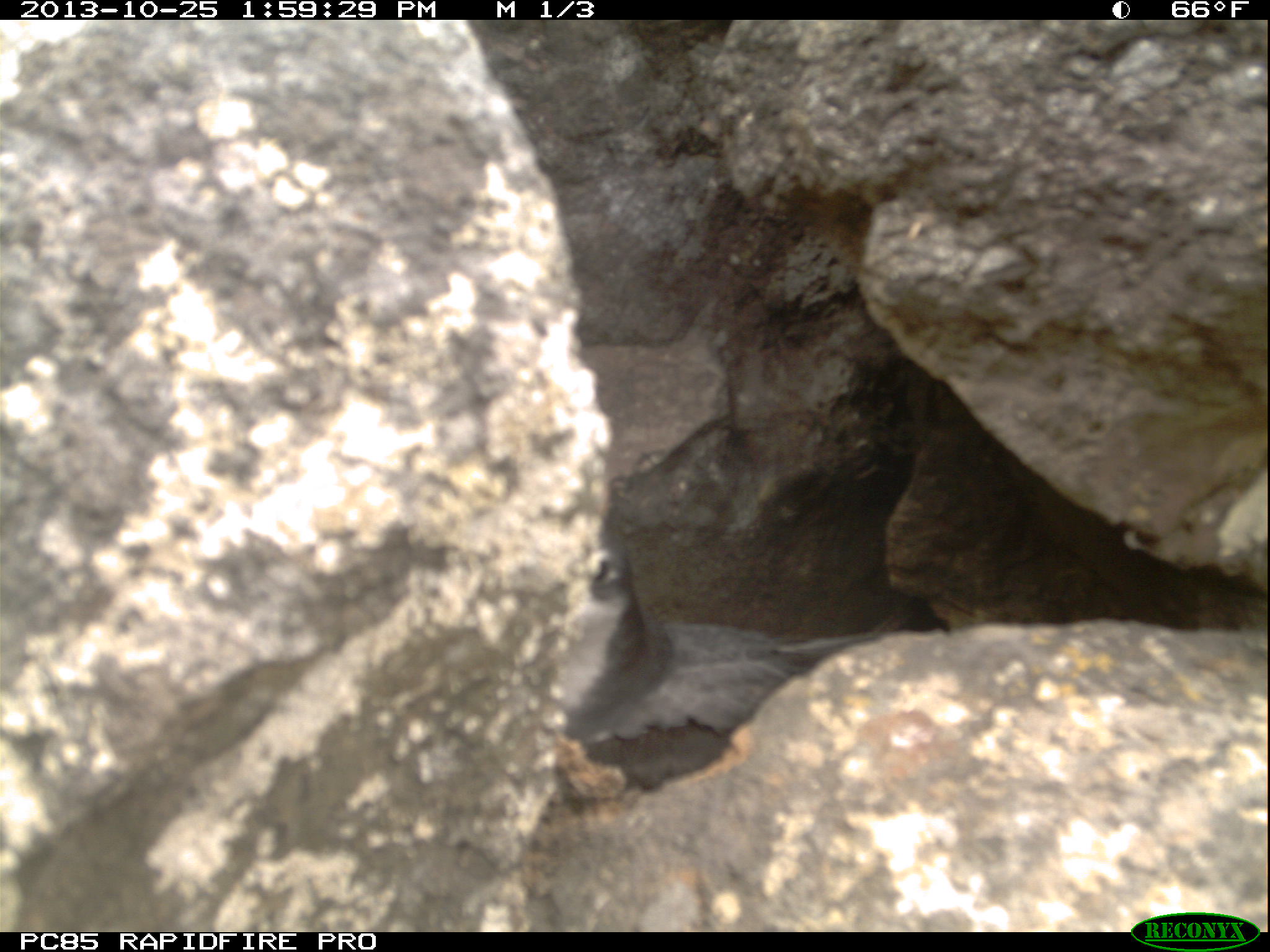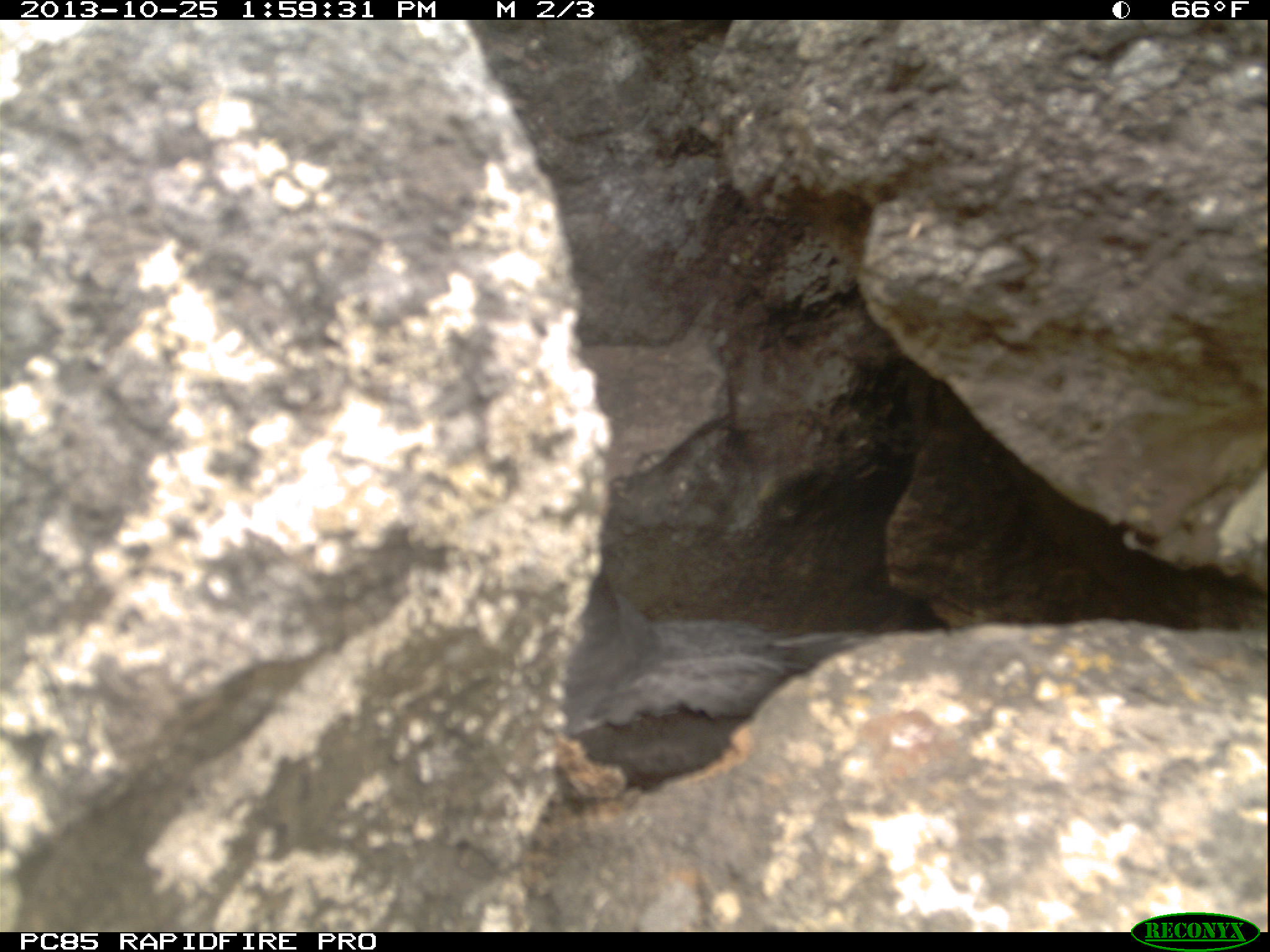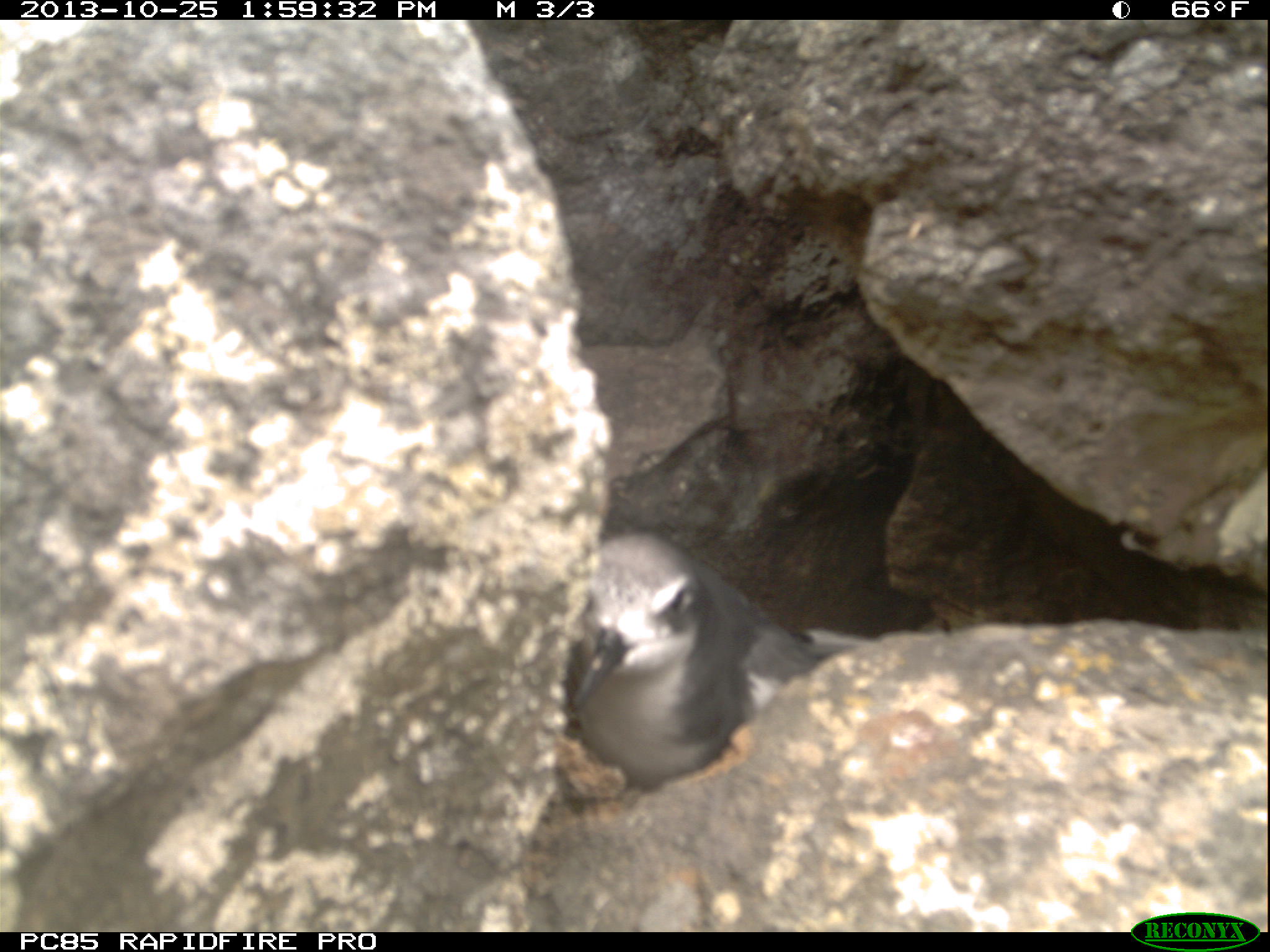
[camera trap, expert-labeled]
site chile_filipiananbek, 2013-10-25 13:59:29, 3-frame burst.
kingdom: Animalia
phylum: Chordata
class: Aves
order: Procellariiformes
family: Procellariidae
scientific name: Procellariidae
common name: petrel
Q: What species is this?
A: Petrel (Procellariidae).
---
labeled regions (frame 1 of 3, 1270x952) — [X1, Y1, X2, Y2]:
petrel: [540, 523, 886, 788]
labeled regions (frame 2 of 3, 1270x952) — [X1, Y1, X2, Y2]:
petrel: [528, 552, 865, 794]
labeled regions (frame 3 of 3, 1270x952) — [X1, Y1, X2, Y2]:
petrel: [561, 527, 769, 794]